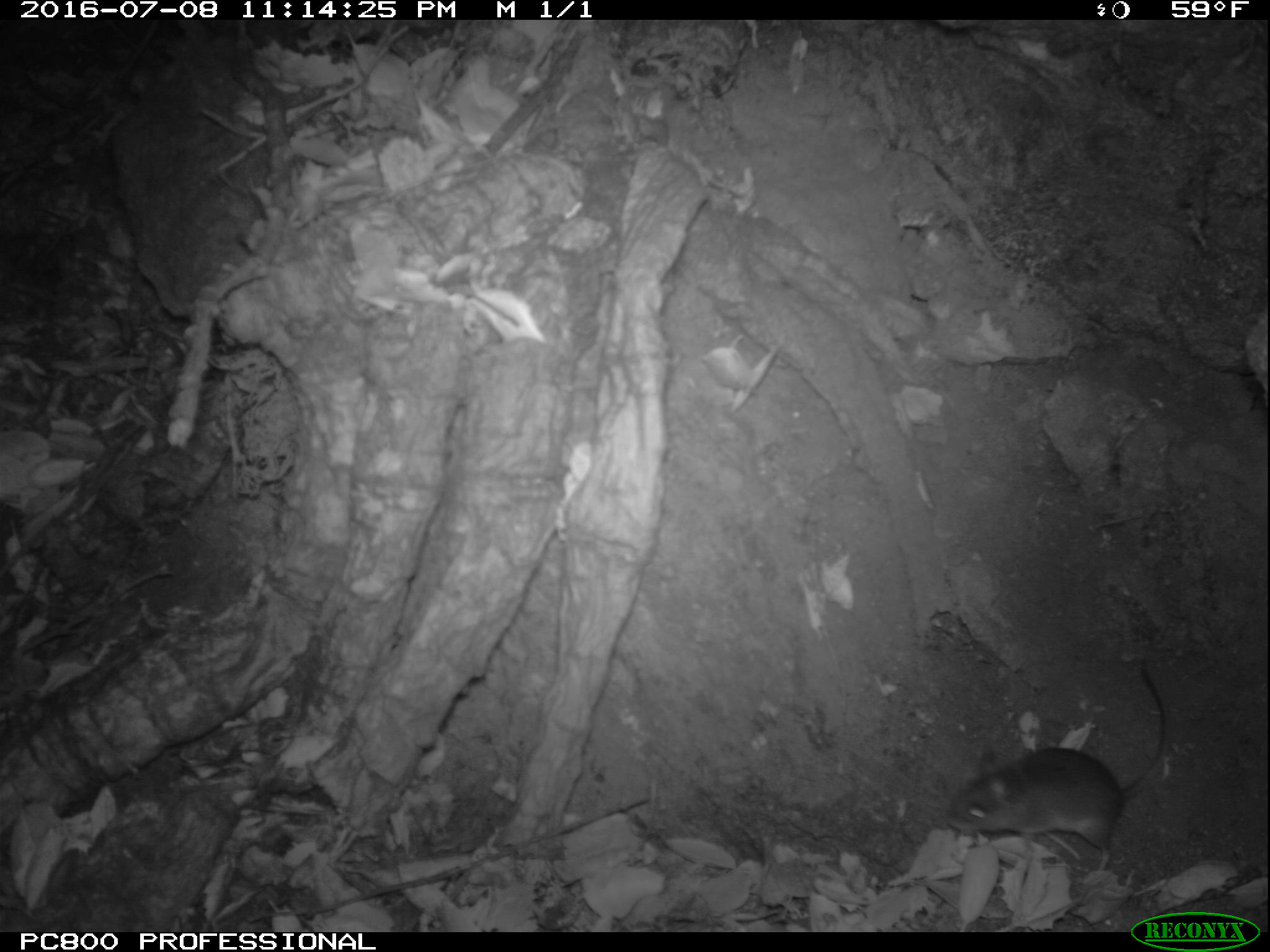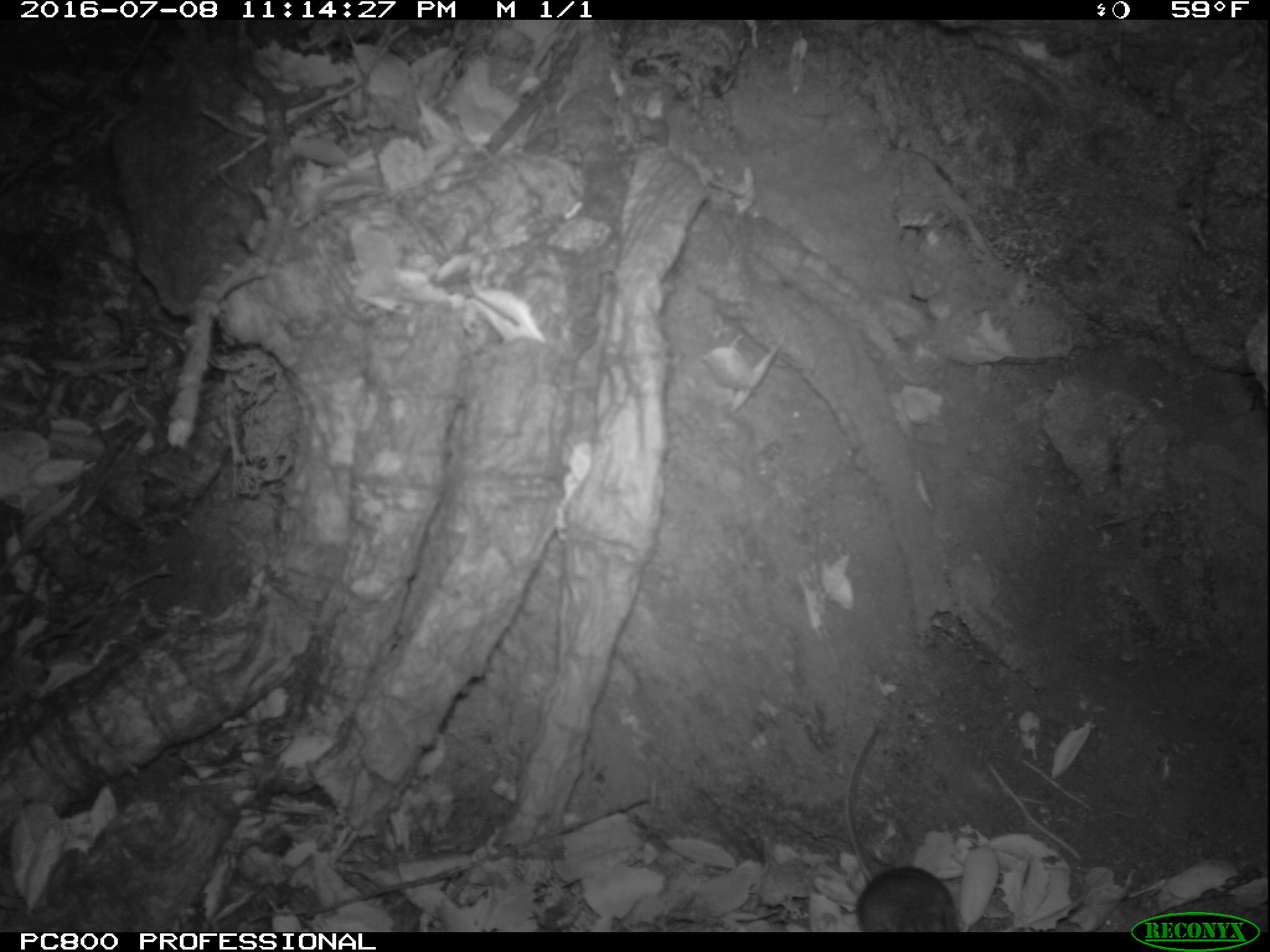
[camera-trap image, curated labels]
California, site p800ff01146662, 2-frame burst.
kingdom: Animalia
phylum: Chordata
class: Mammalia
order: Rodentia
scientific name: Rodentia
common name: rodent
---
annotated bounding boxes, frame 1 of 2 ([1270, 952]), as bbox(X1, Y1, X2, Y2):
rodent: bbox(944, 662, 1170, 866)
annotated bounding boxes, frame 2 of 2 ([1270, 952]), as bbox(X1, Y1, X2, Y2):
rodent: bbox(841, 723, 960, 934)